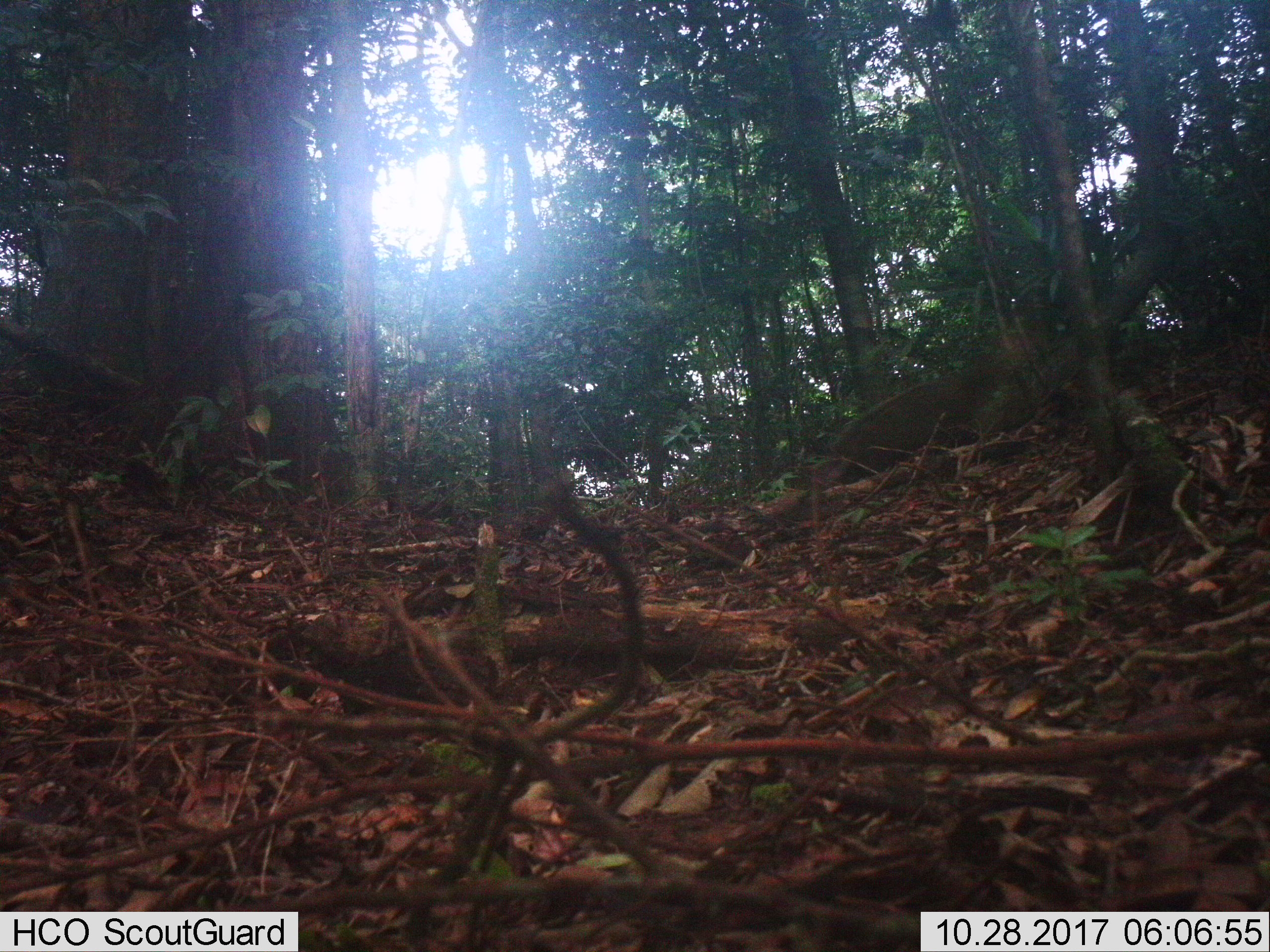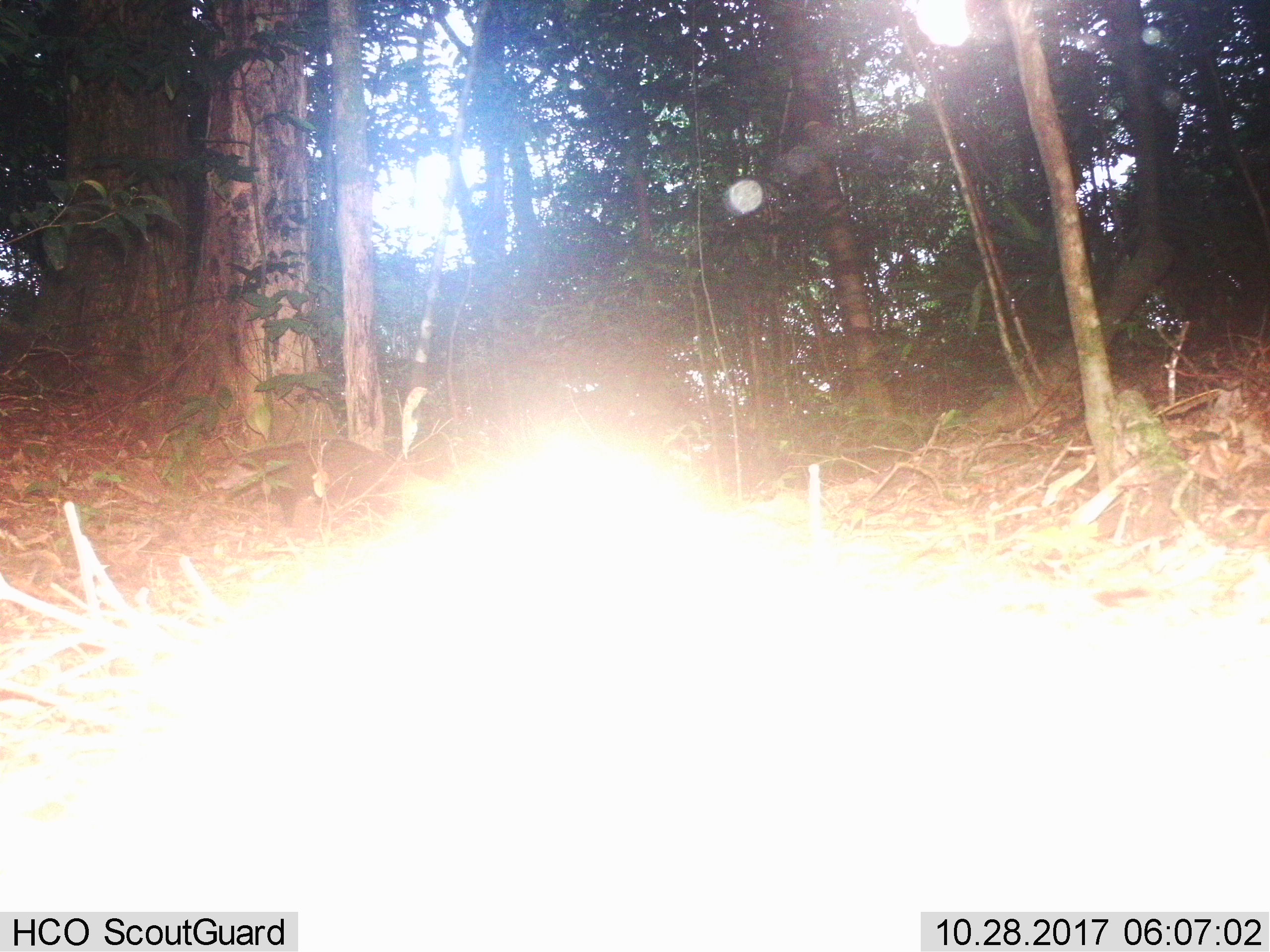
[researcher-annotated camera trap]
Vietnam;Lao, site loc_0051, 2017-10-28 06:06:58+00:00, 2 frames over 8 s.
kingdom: Animalia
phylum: Chordata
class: Mammalia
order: Carnivora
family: Herpestidae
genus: Urva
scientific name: Urva urva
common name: crab-eating mongoose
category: crab eating mongoose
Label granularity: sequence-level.